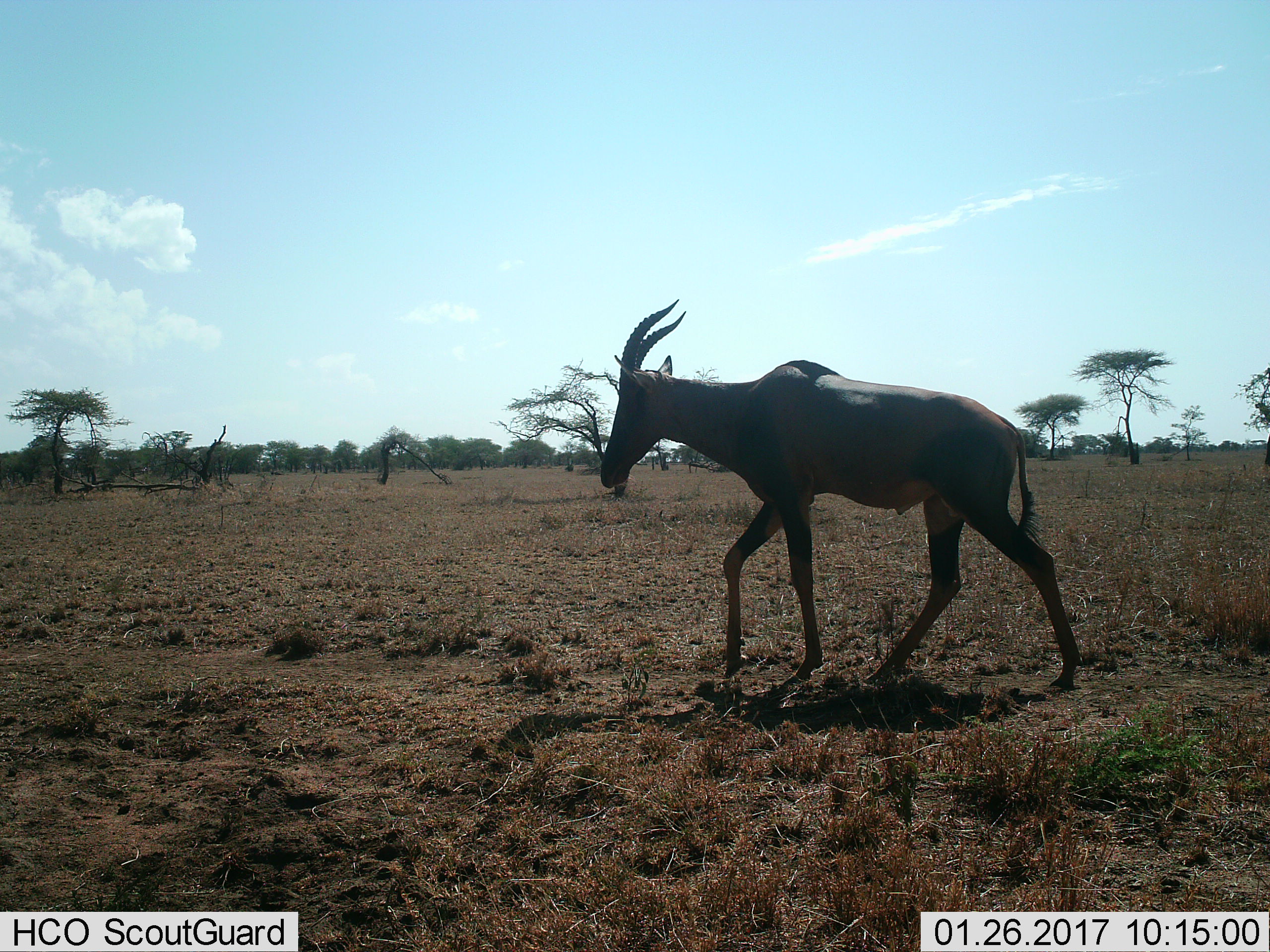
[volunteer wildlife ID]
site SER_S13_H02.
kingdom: Animalia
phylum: Chordata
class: Mammalia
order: Artiodactyla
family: Bovidae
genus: Damaliscus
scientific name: Damaliscus lunatus jimela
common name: topi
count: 1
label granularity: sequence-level